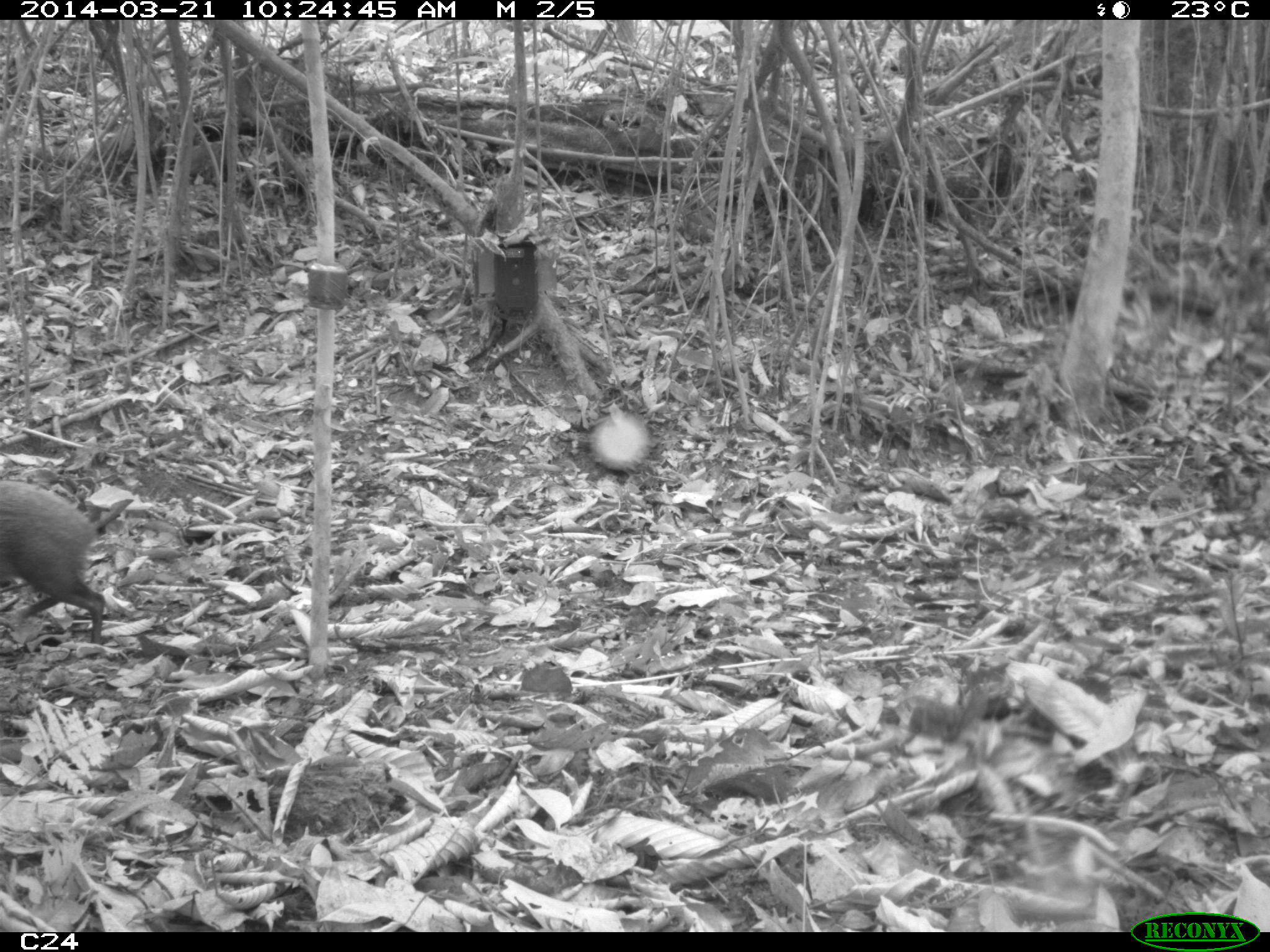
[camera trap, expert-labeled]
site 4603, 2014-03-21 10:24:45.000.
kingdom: Animalia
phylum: Chordata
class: Mammalia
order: Rodentia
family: Dasyproctidae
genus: Dasyprocta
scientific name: Dasyprocta leporina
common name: red-rumped agouti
Dasyprocta leporina (red-rumped agouti), count 1, age adult.